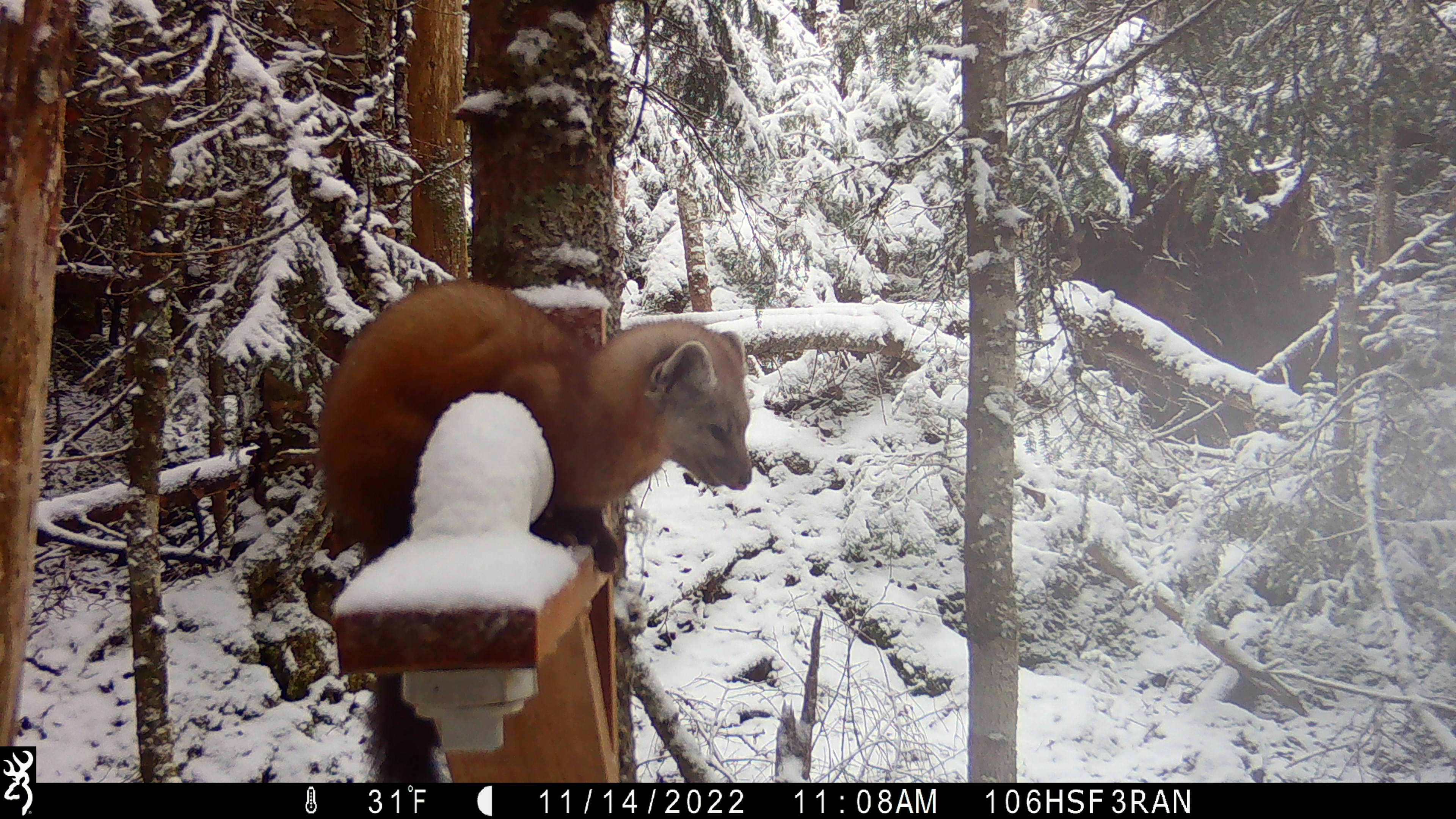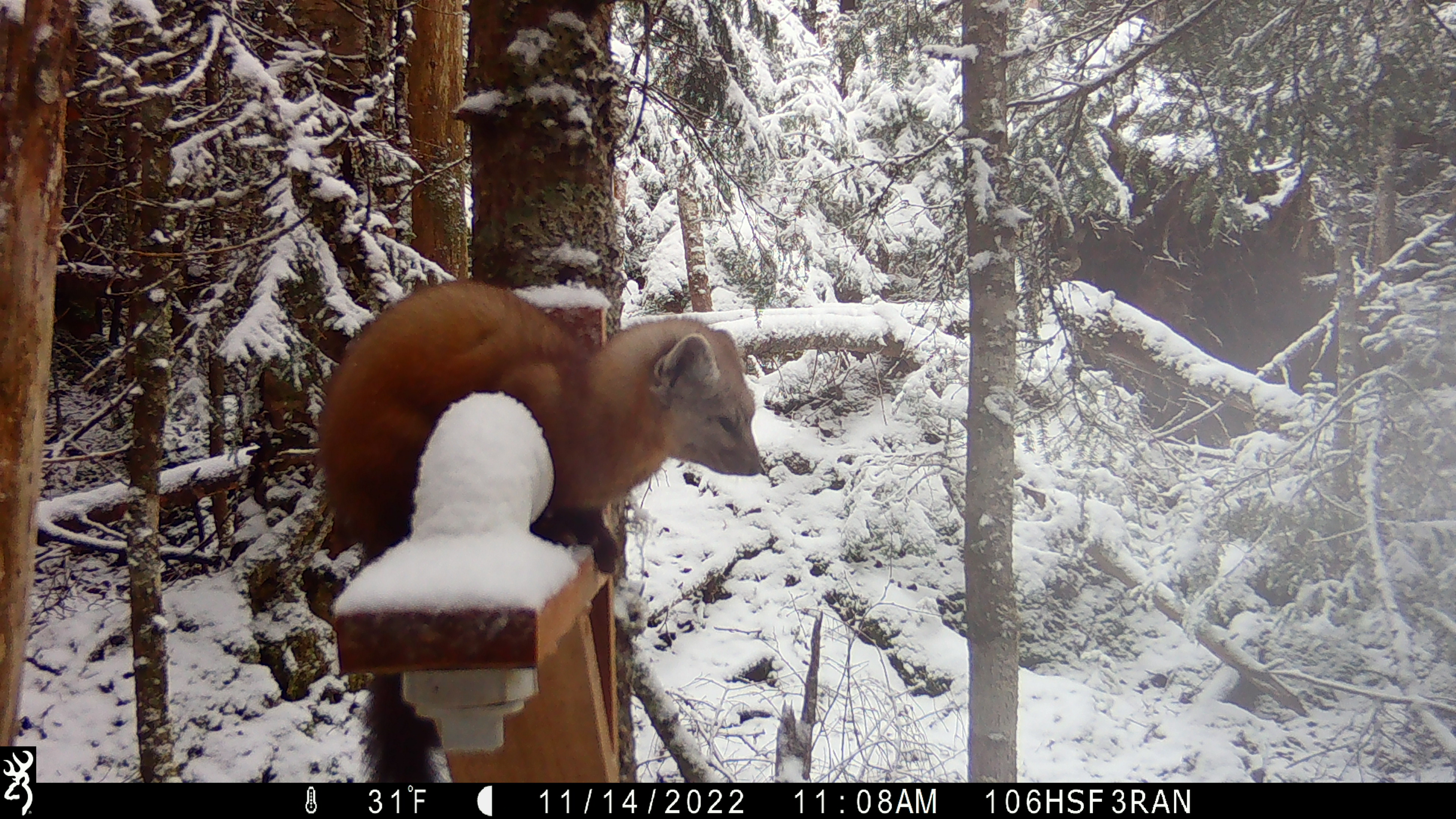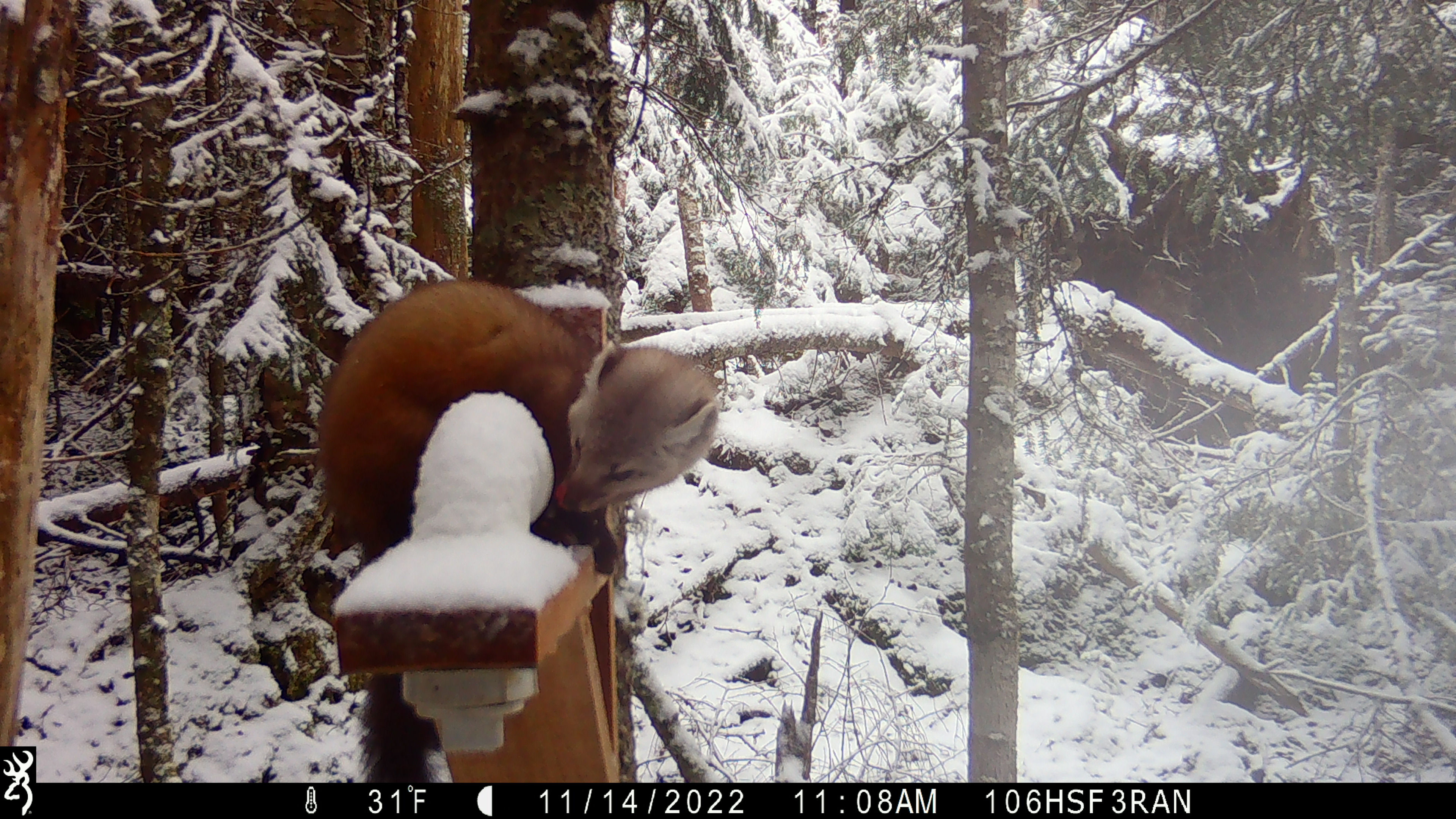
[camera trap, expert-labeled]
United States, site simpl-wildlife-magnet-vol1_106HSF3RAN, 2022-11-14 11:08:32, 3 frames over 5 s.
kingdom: Animalia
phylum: Chordata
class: Mammalia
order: Carnivora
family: Mustelidae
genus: Martes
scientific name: Martes americana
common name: american marten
American marten (Martes americana).